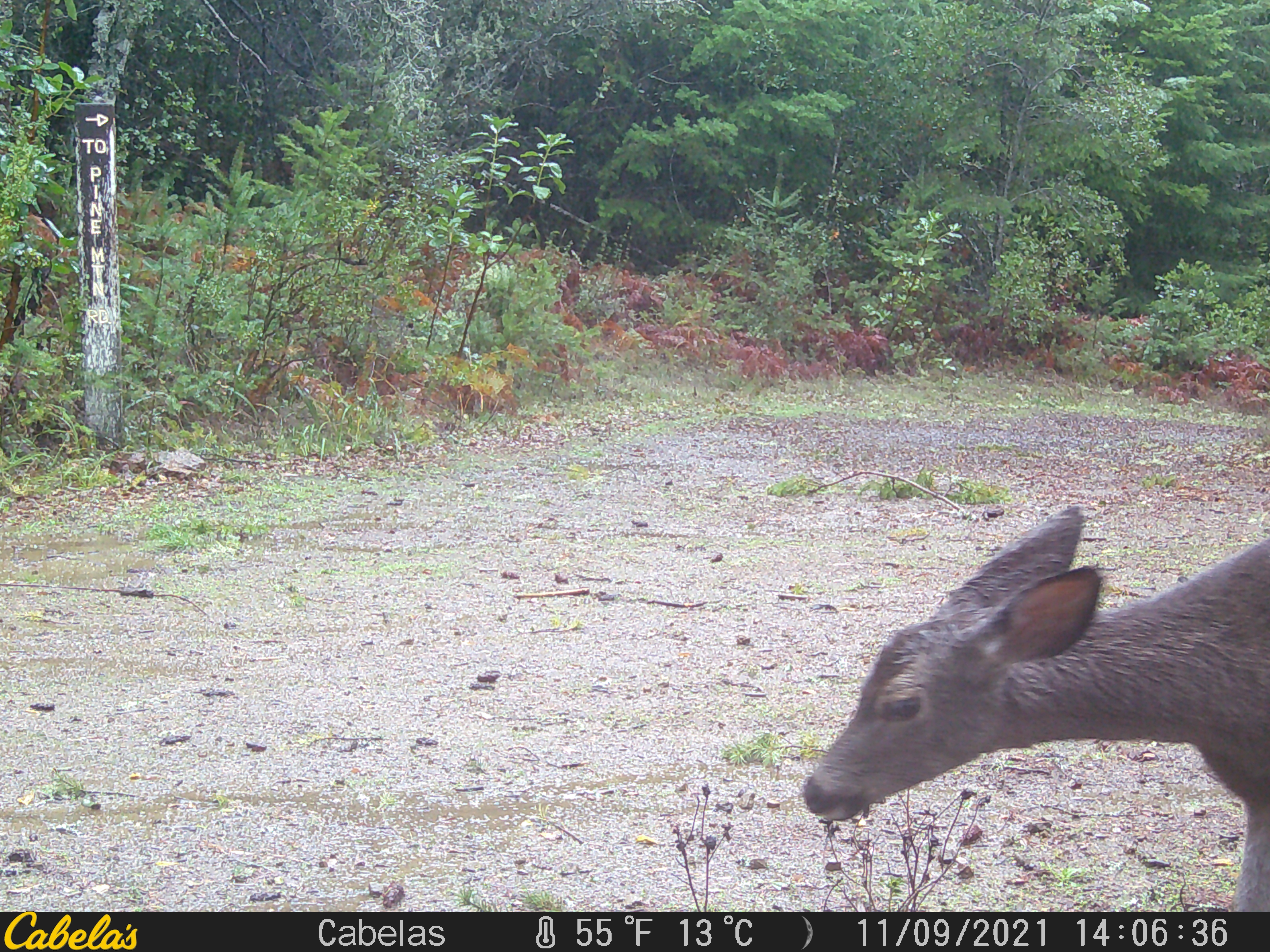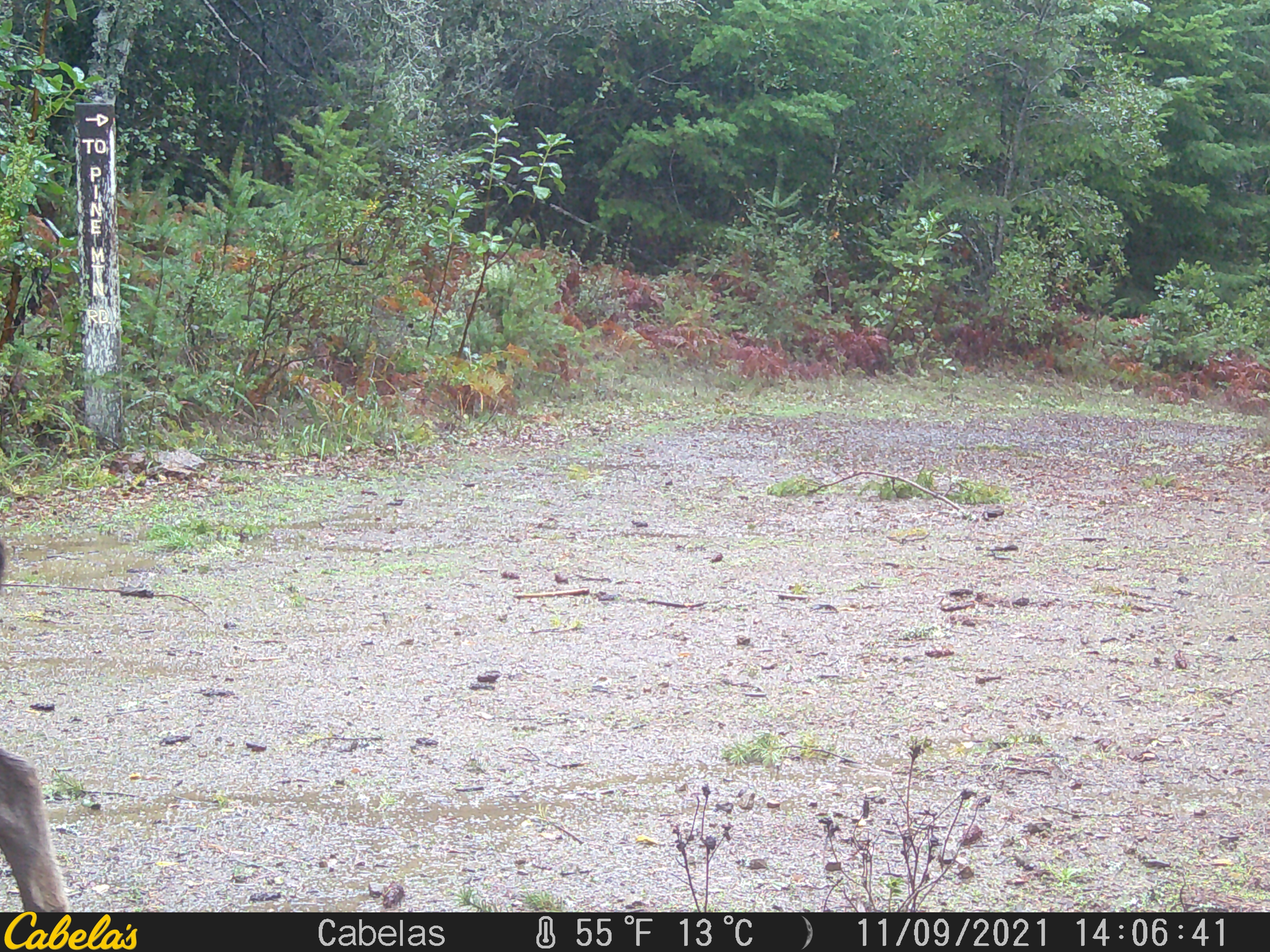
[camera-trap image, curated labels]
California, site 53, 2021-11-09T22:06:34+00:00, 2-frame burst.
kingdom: Animalia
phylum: Chordata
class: Mammalia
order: Artiodactyla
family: Cervidae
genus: Odocoileus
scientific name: Odocoileus hemionus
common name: mule deer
Mule deer (Odocoileus hemionus).